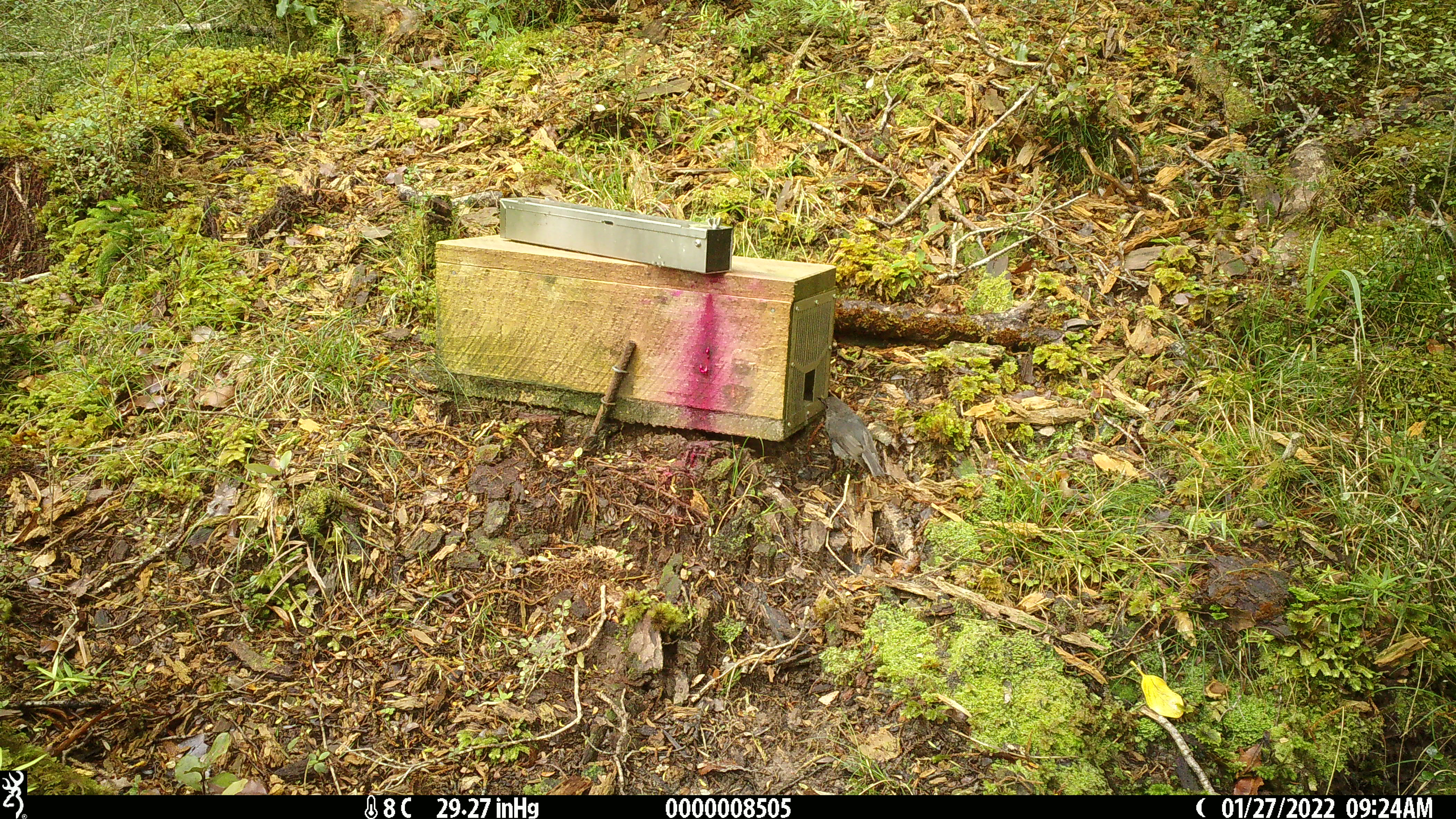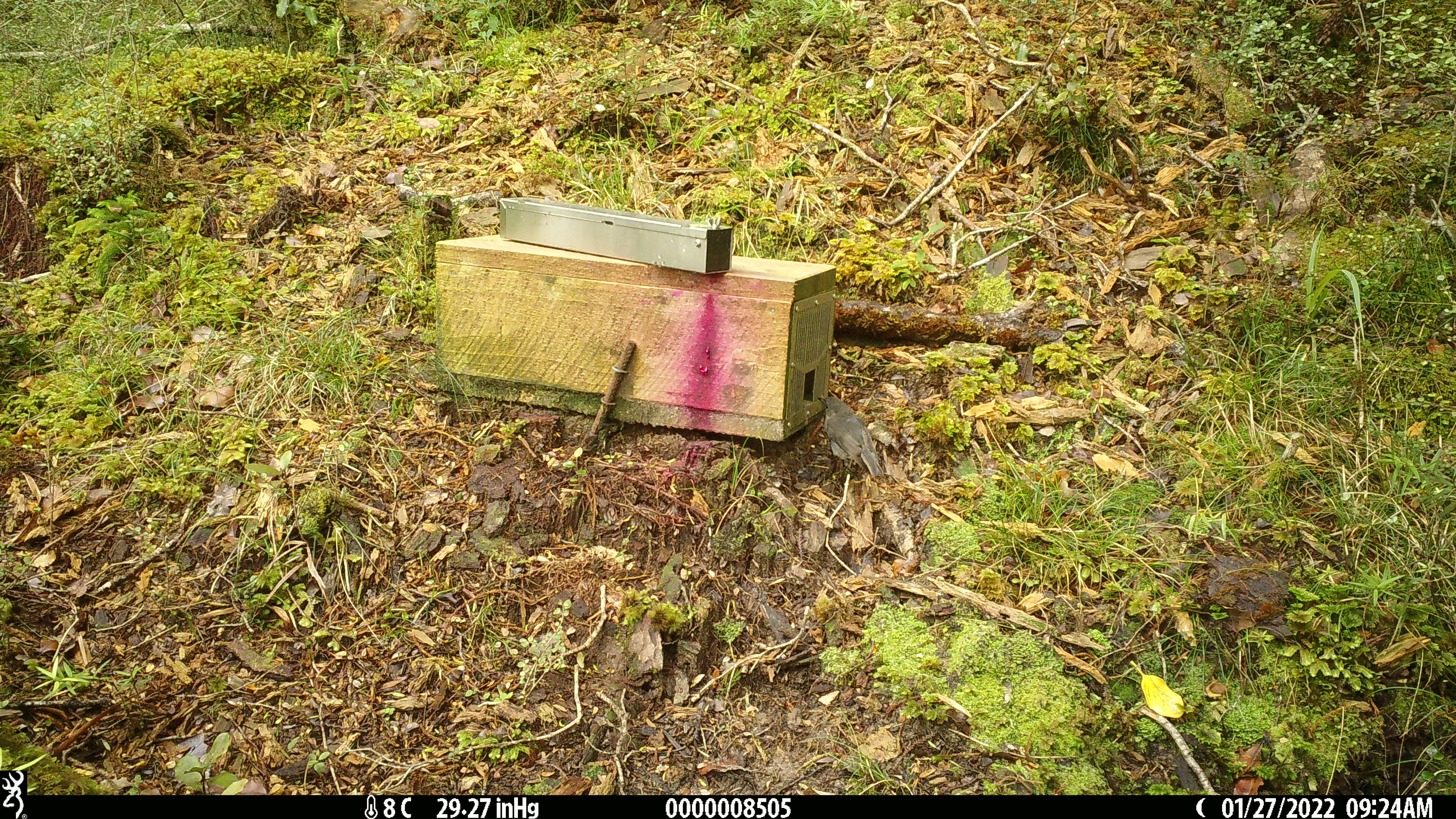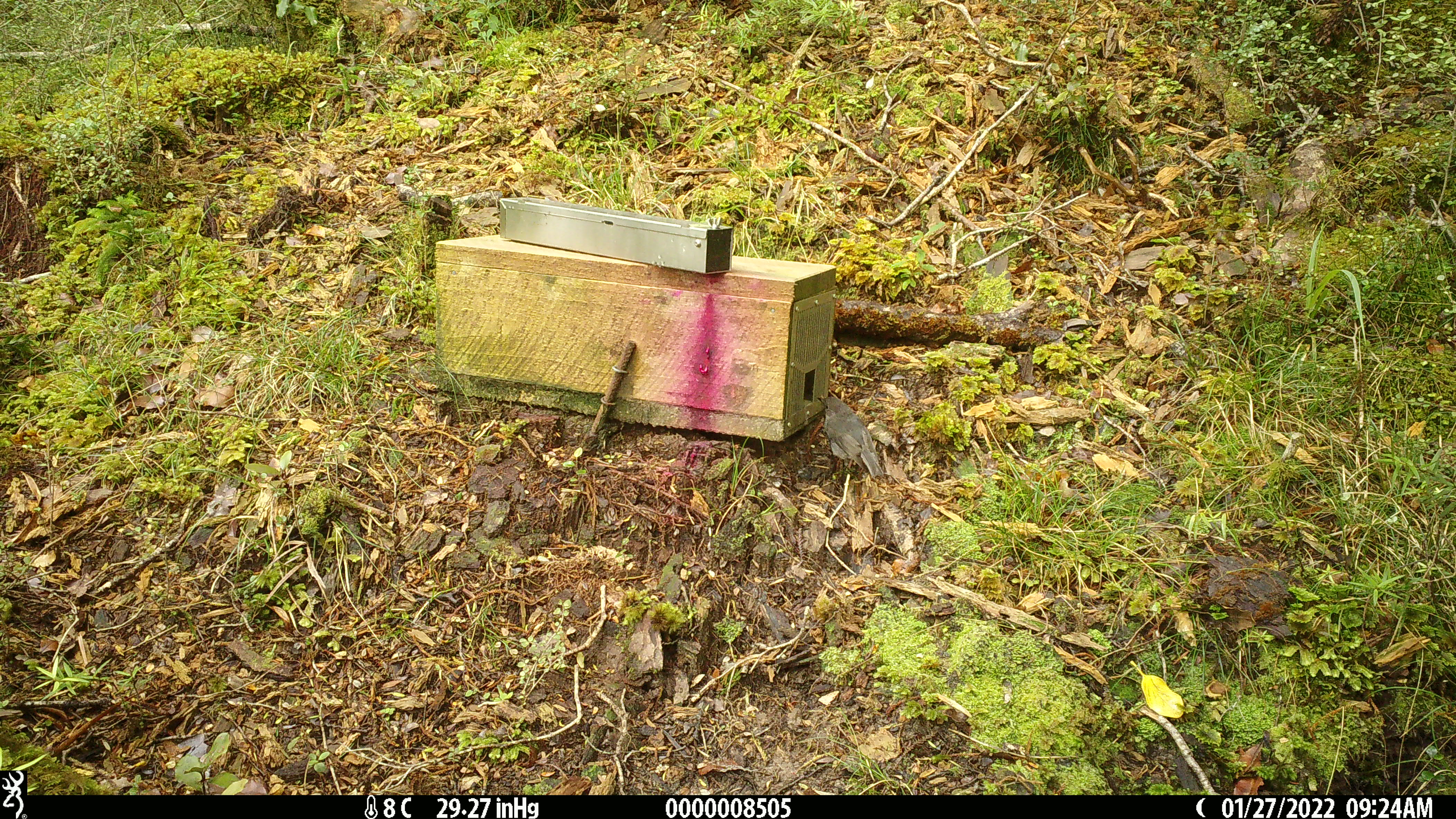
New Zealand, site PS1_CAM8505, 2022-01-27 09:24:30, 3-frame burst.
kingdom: Animalia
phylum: Chordata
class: Aves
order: Passeriformes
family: Petroicidae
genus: Petroica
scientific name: Petroica australis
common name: new zealand robin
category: robin